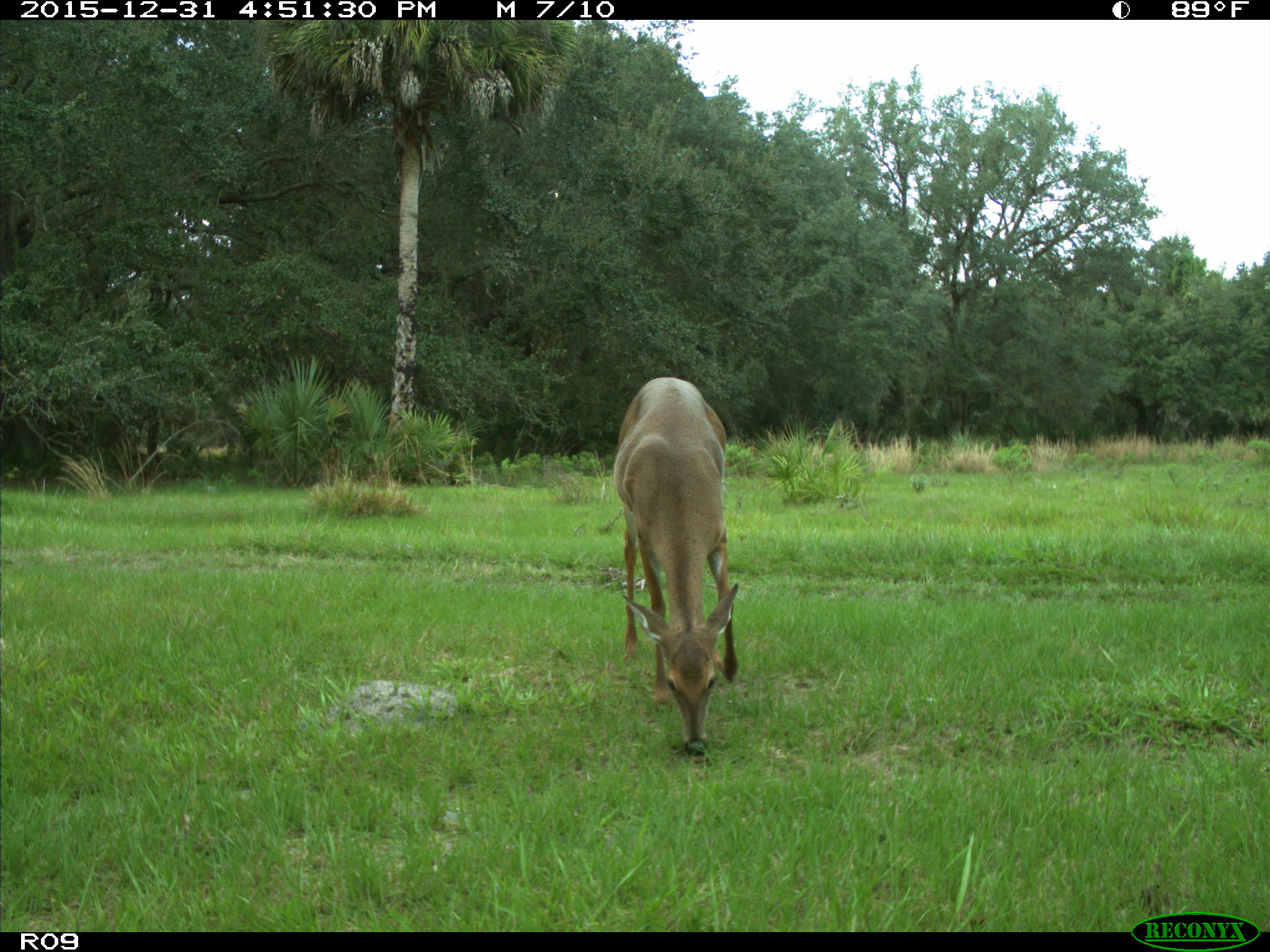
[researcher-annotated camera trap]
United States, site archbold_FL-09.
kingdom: Animalia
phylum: Chordata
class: Mammalia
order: Artiodactyla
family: Cervidae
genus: Odocoileus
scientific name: Odocoileus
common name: deer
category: unidentified deer